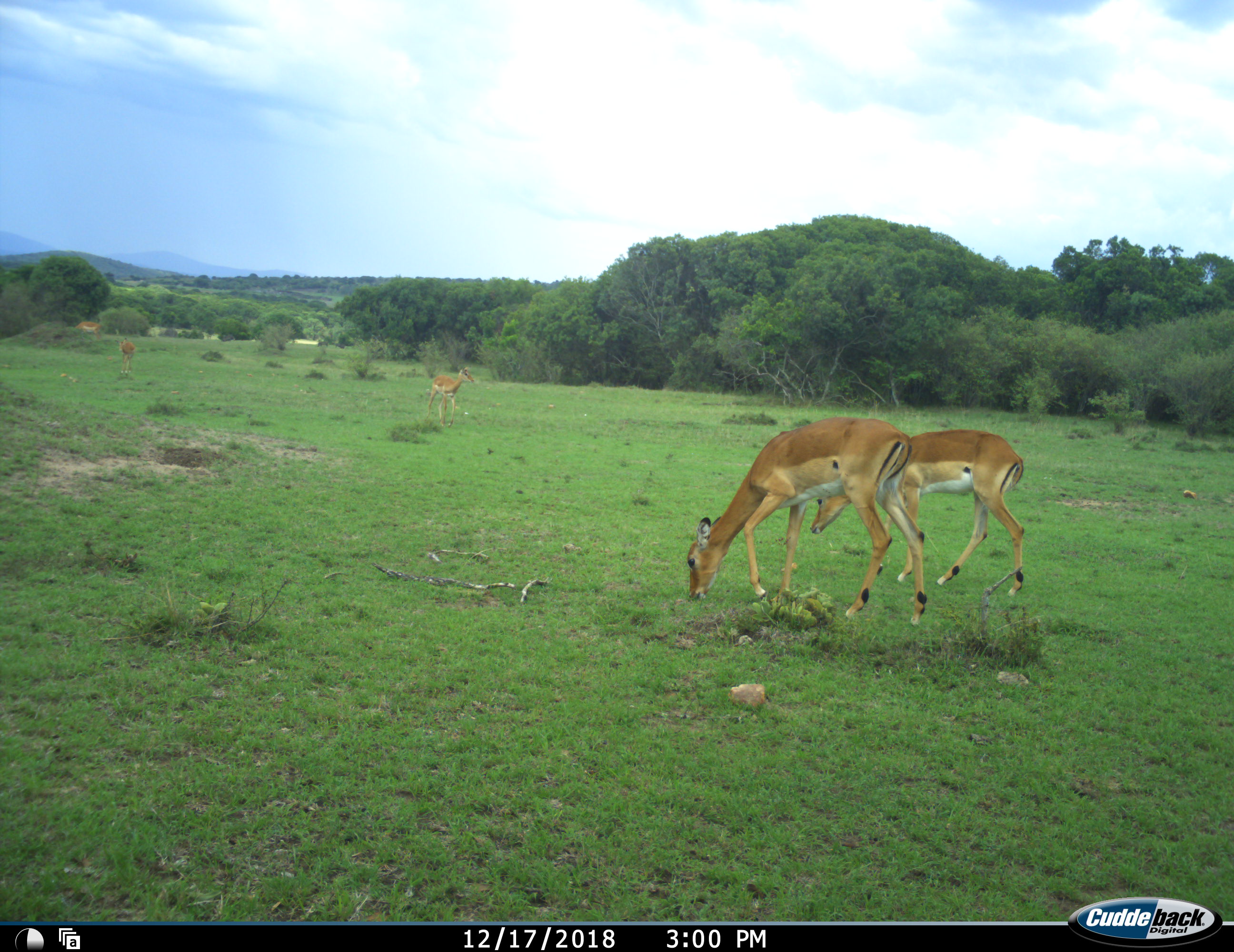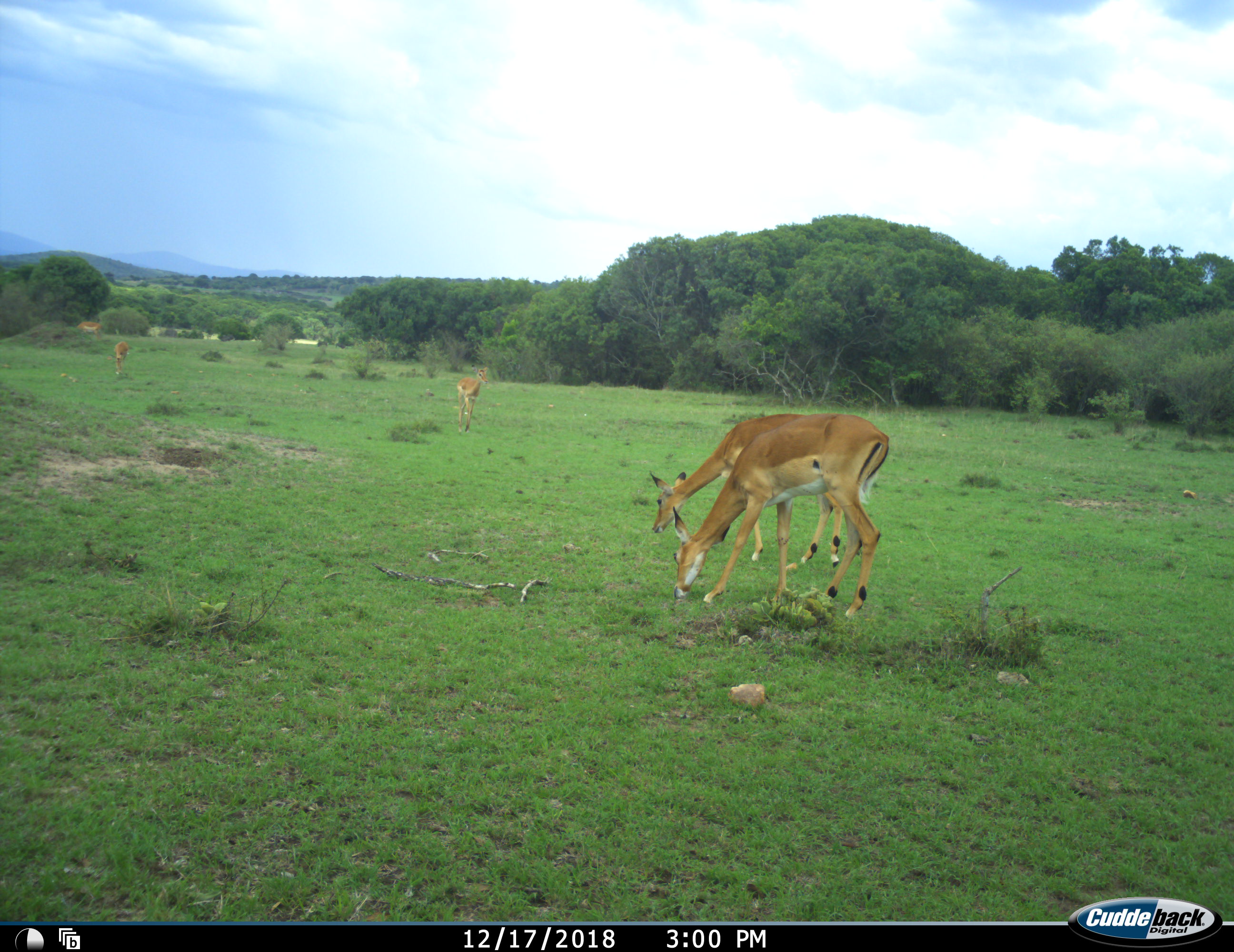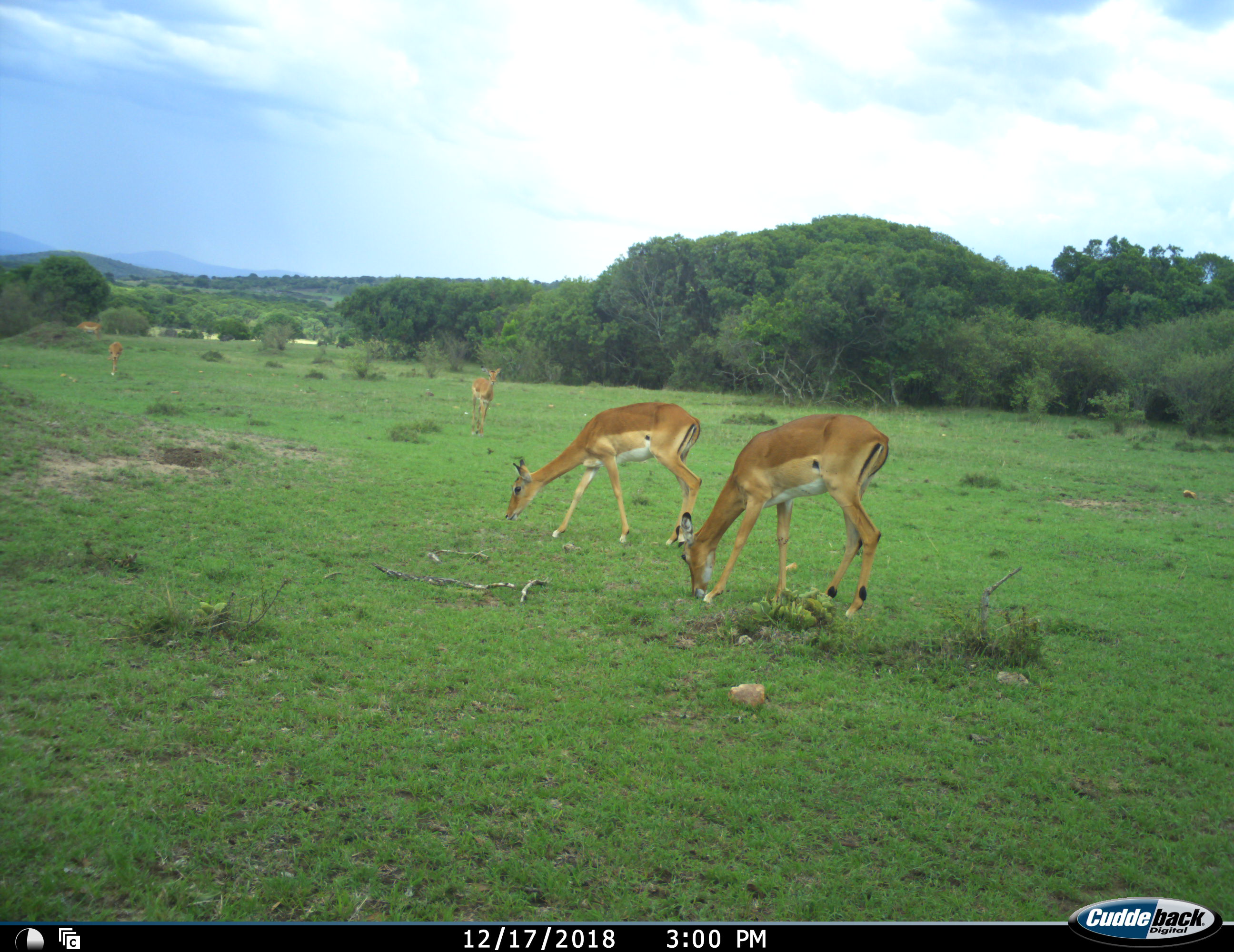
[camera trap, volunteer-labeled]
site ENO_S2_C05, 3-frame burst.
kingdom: Animalia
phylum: Chordata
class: Mammalia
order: Artiodactyla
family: Bovidae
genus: Aepyceros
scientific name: Aepyceros melampus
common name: impala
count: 5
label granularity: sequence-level